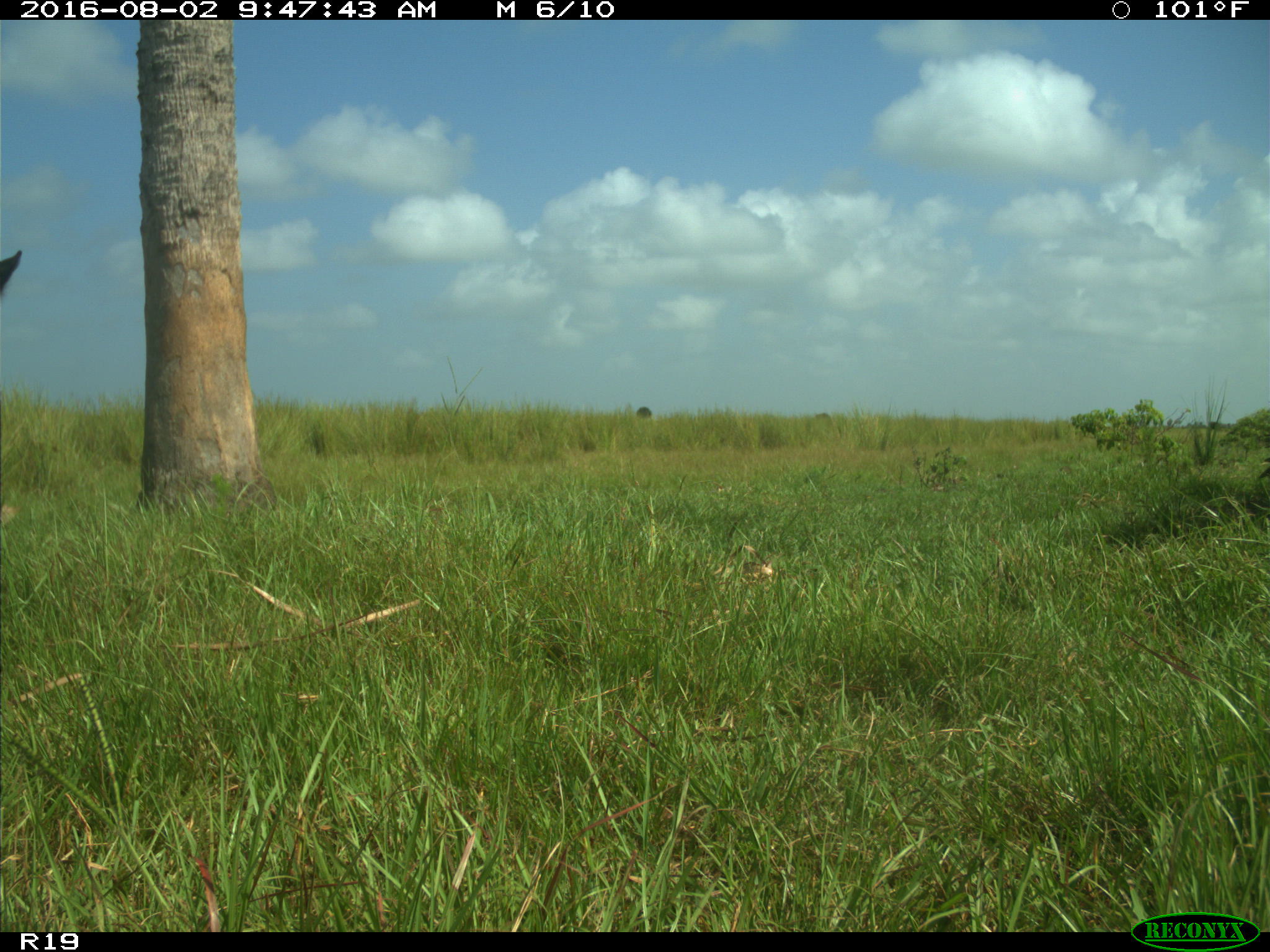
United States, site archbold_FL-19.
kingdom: Animalia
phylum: Chordata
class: Mammalia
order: Artiodactyla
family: Bovidae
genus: Bos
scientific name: Bos taurus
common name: domestic cow